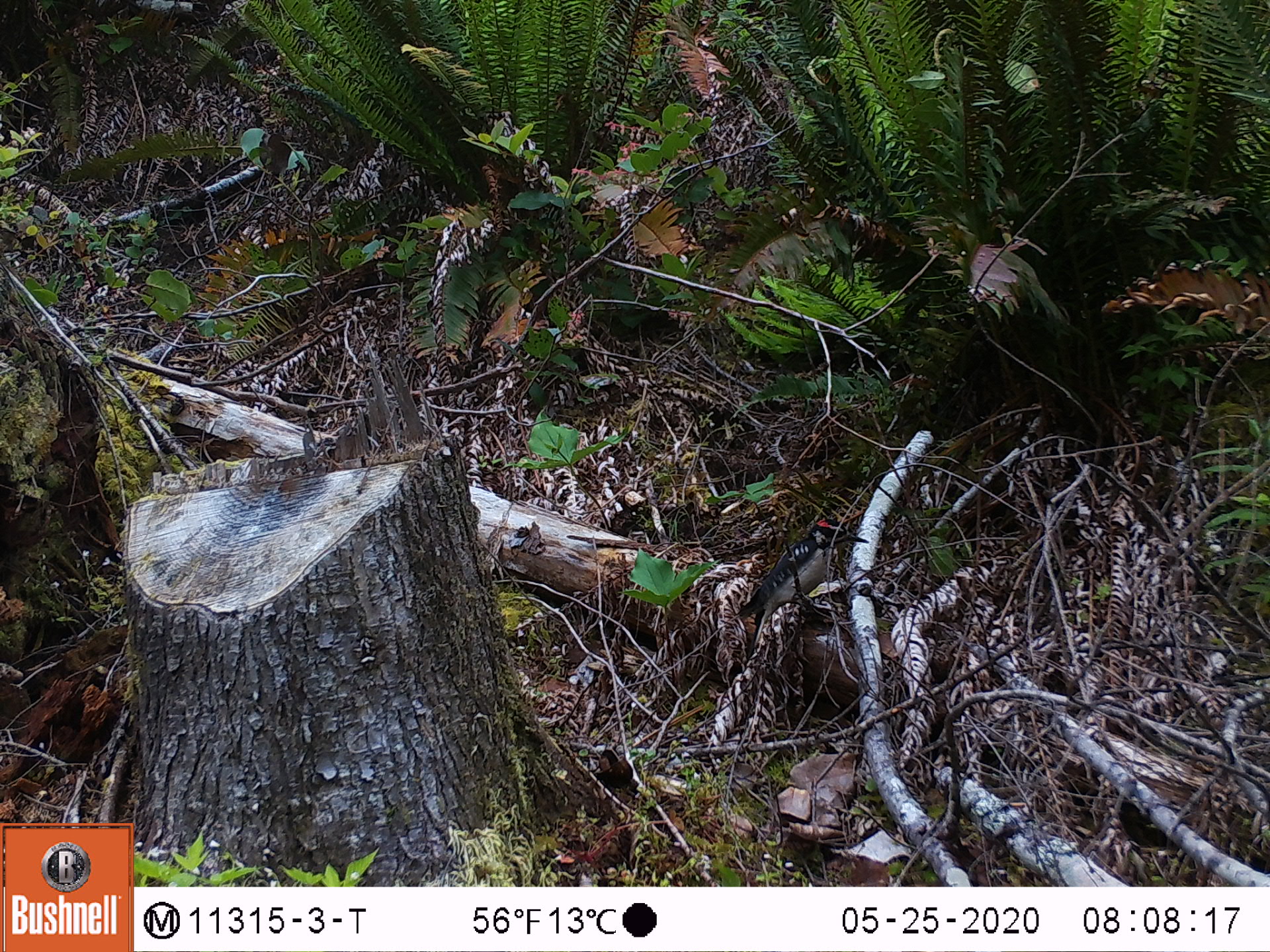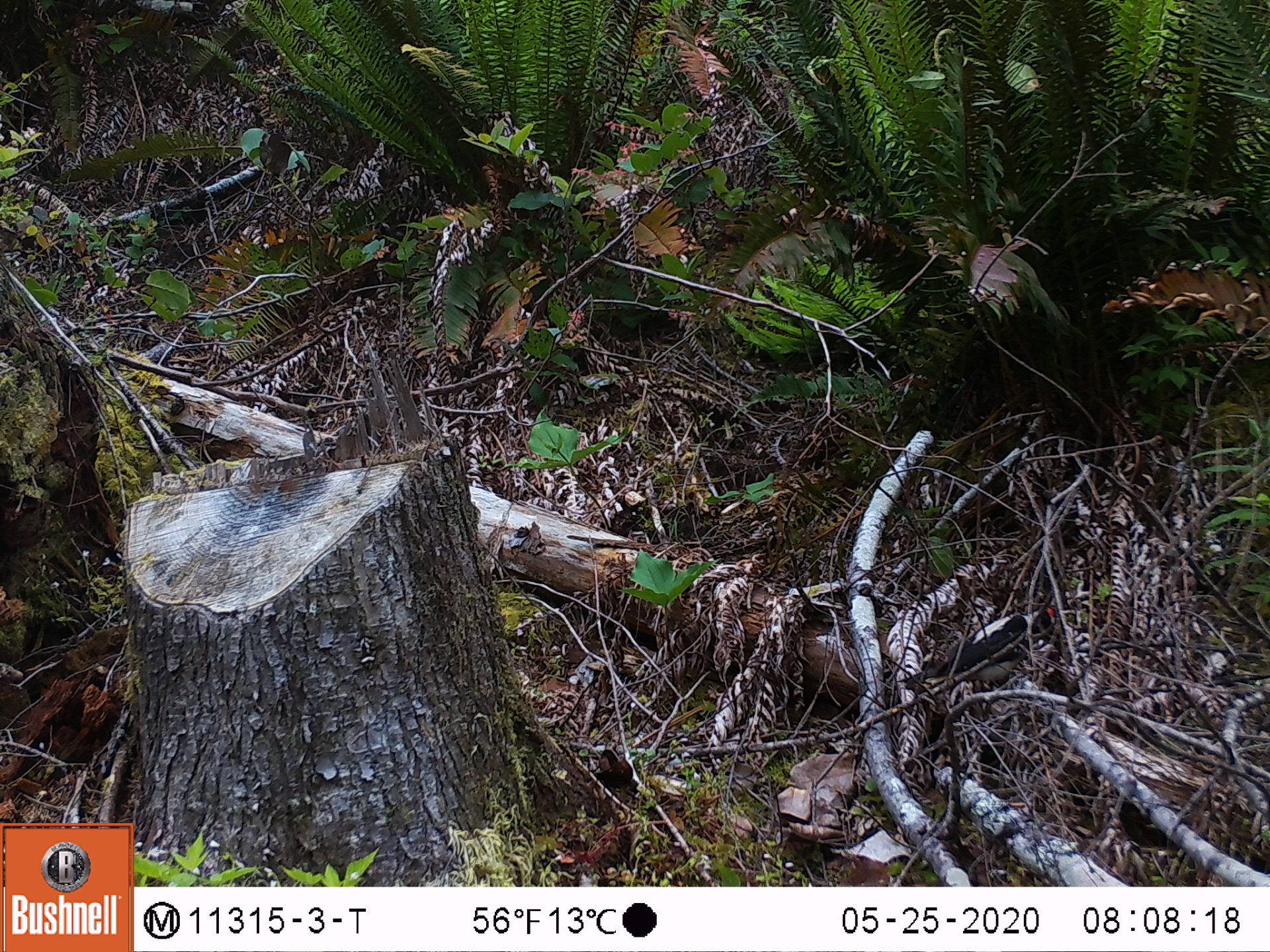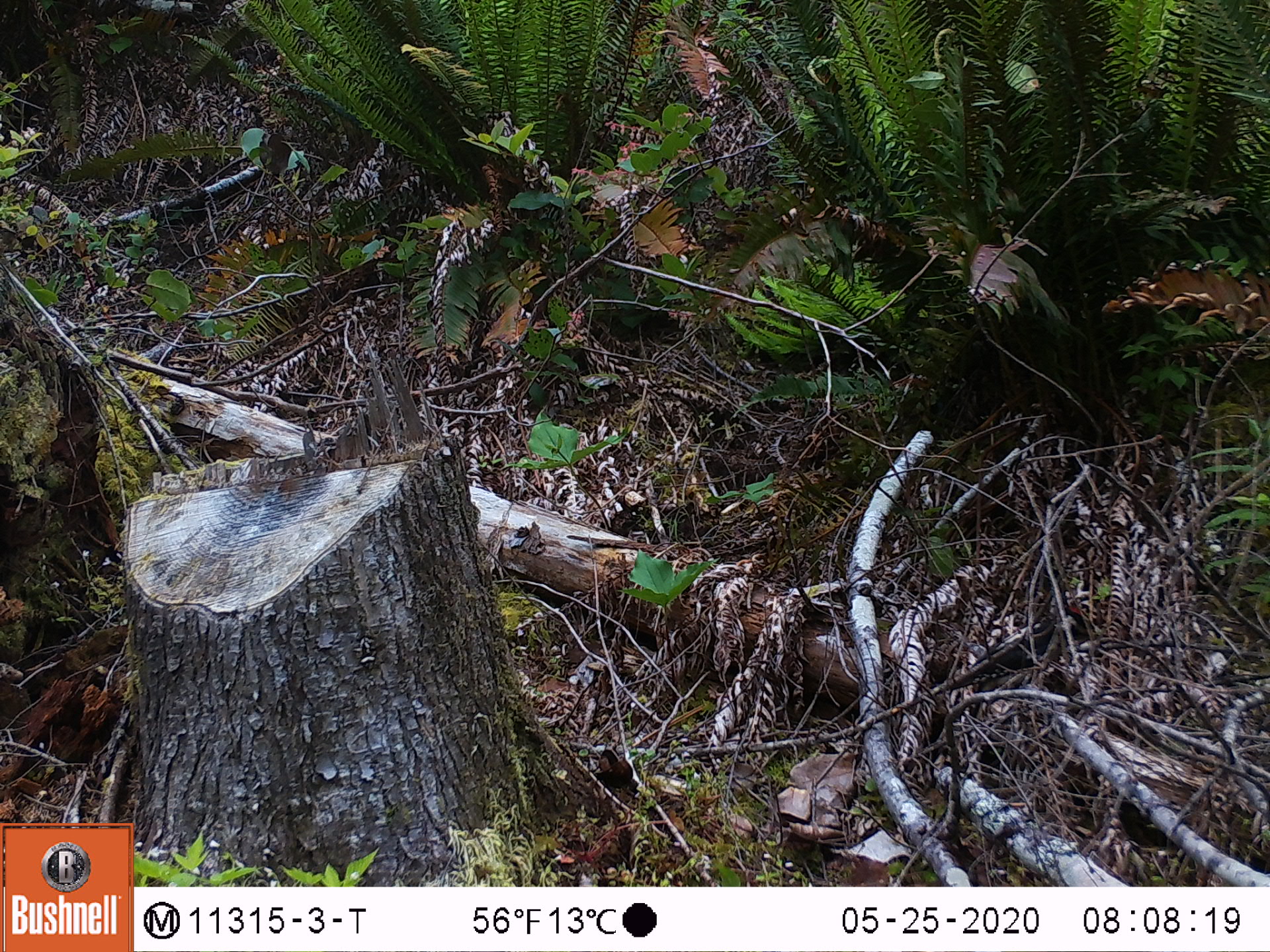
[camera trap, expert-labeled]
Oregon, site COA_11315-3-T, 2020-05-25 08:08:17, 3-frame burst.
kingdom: Animalia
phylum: Chordata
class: Aves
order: Piciformes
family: Picidae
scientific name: Picidae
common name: woodpeckers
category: picidae family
Picidae family (woodpeckers) (Picidae).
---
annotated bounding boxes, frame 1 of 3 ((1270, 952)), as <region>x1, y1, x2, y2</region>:
picidae family: <region>744, 516, 871, 628</region>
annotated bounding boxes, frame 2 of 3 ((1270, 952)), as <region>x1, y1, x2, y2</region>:
picidae family: <region>903, 596, 1075, 693</region>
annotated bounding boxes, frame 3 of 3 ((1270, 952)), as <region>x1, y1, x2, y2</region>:
picidae family: <region>943, 600, 1104, 691</region>